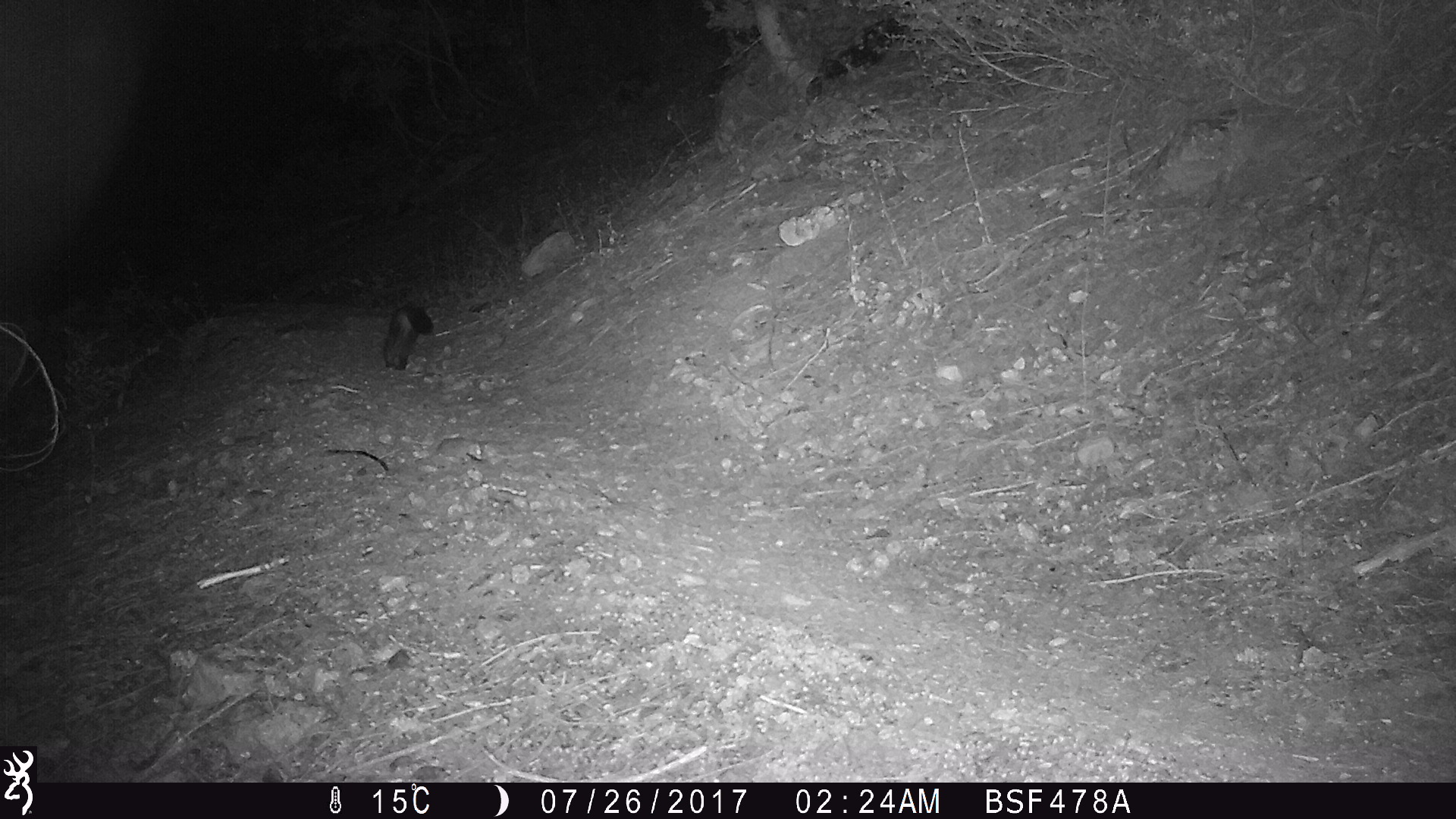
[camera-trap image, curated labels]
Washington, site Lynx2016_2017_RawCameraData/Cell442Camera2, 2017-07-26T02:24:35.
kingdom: Animalia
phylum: Chordata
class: Mammalia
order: Carnivora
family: Mustelidae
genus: Martes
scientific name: Martes americana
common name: american marten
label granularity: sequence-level